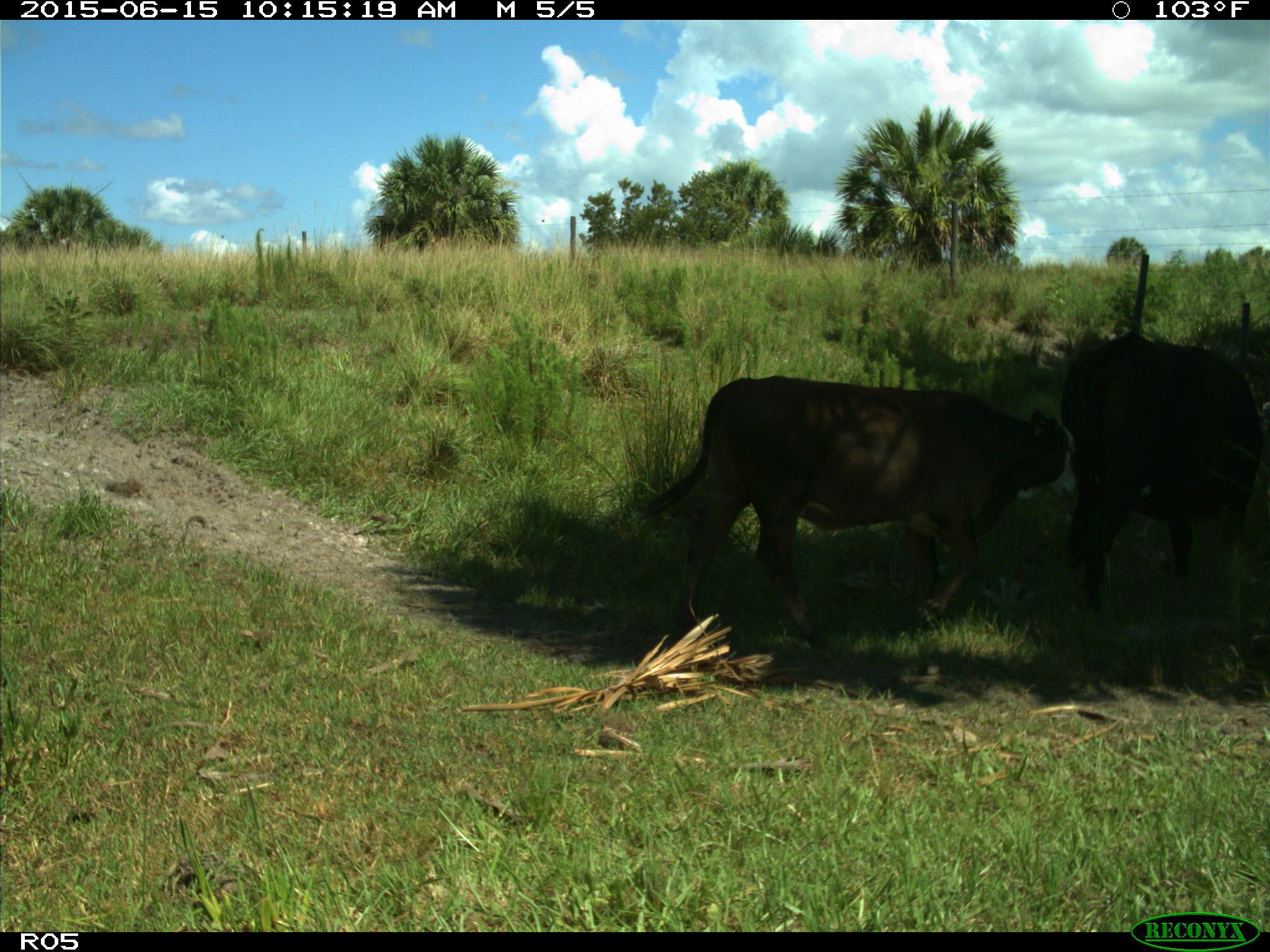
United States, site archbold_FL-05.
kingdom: Animalia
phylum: Chordata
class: Mammalia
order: Artiodactyla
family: Bovidae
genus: Bos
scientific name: Bos taurus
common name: domestic cow